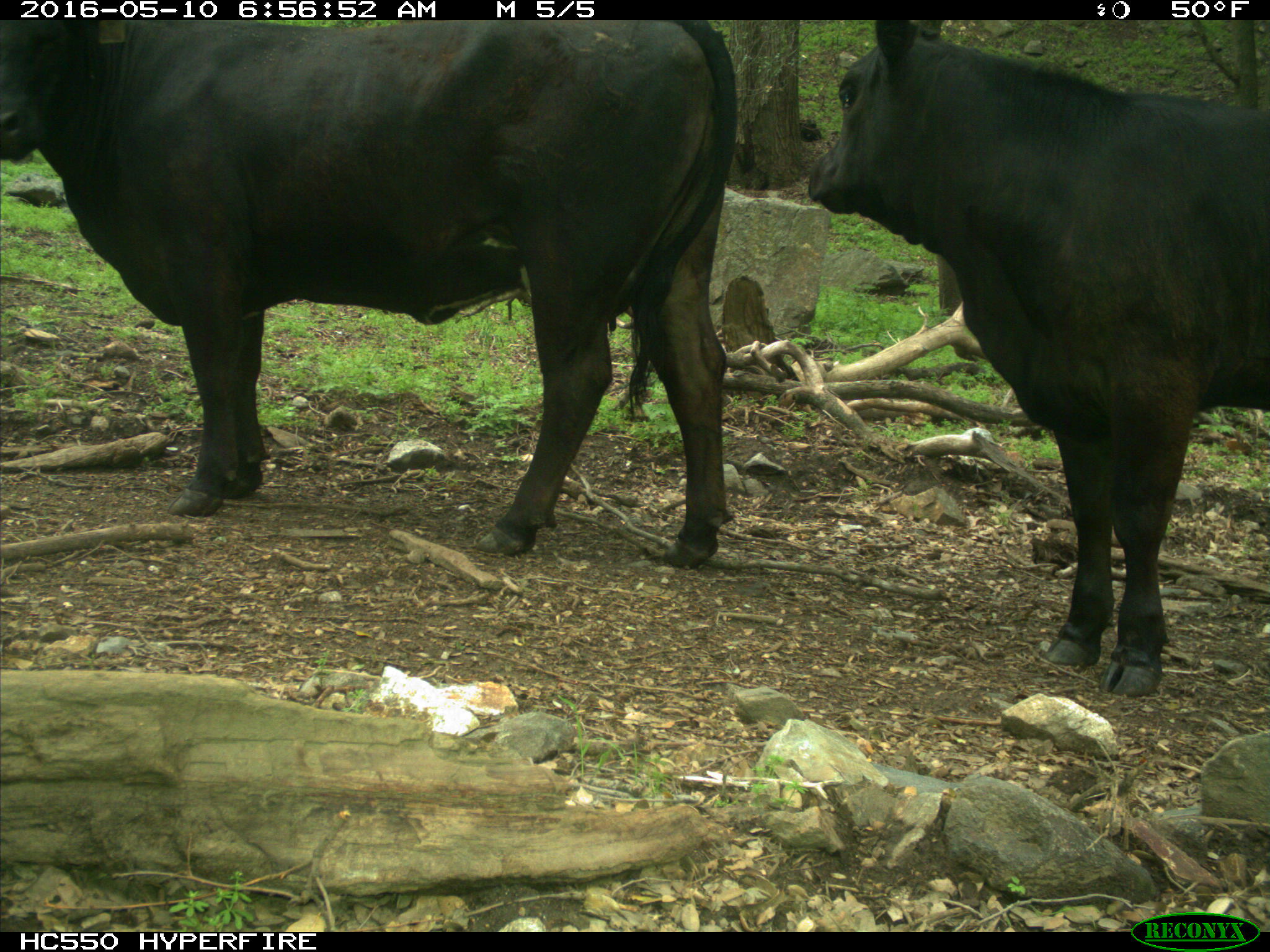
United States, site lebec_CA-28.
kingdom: Animalia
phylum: Chordata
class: Mammalia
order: Artiodactyla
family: Bovidae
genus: Bos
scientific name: Bos taurus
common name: domestic cow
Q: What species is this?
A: Bos taurus (domestic cow).